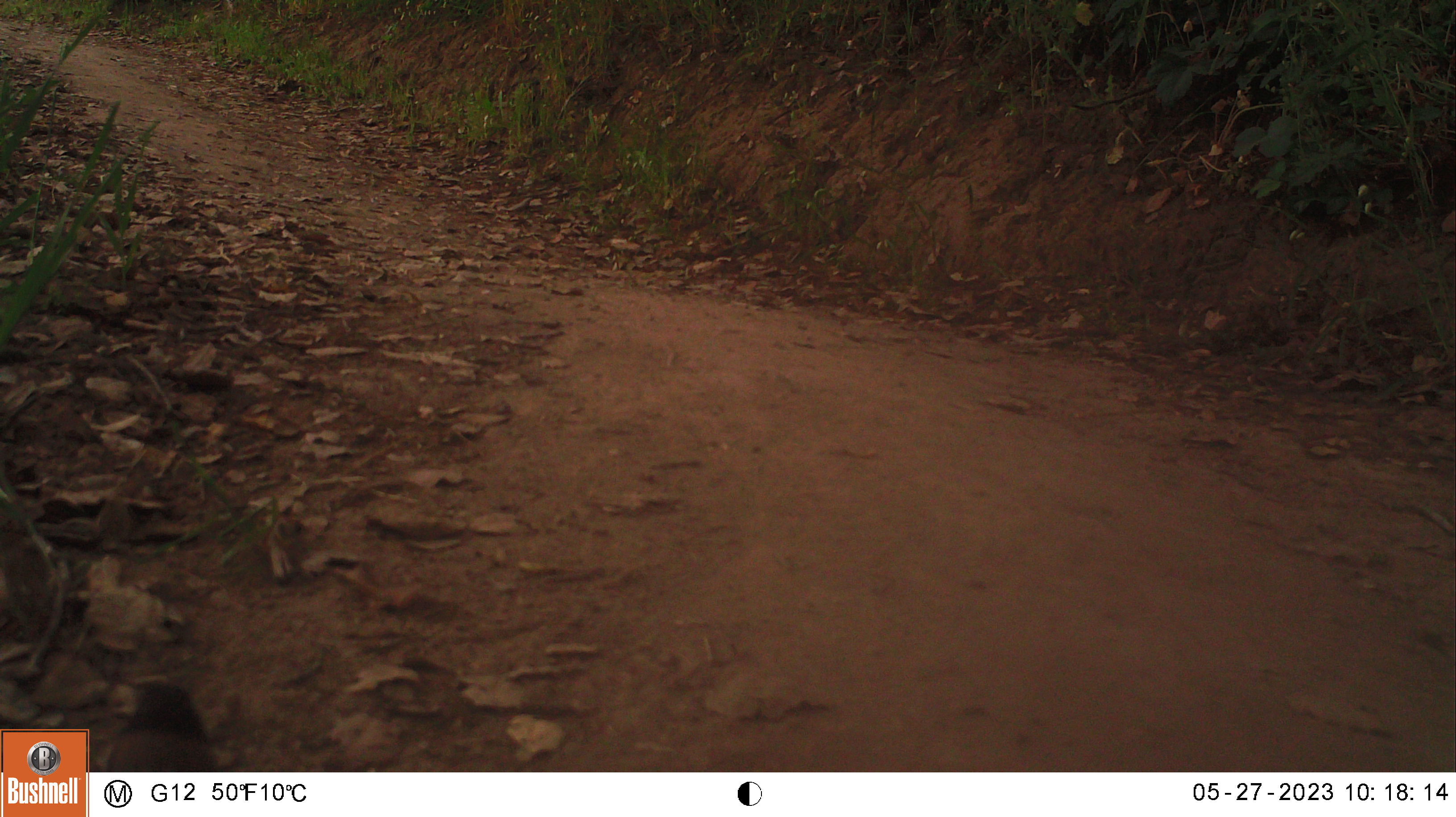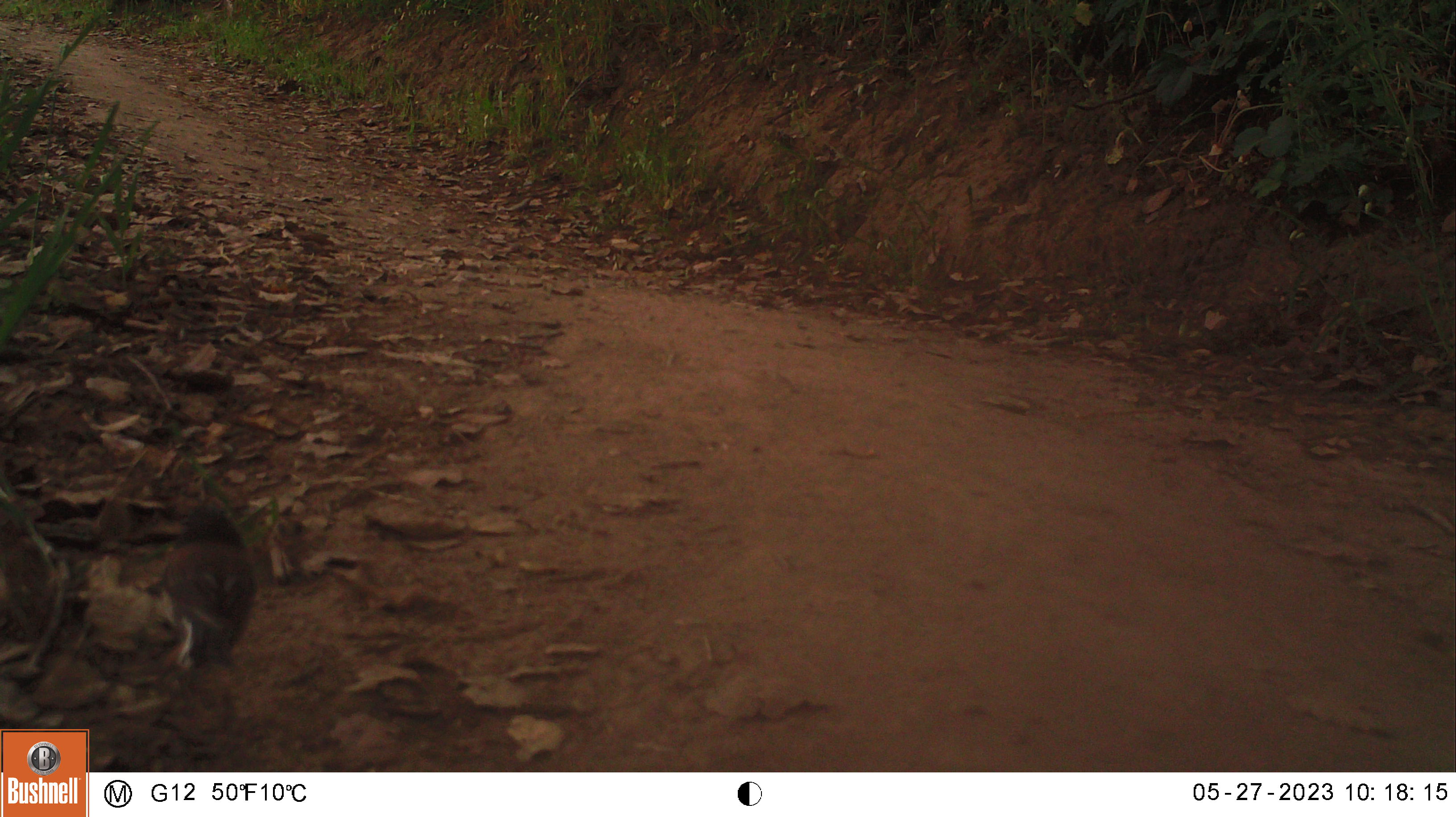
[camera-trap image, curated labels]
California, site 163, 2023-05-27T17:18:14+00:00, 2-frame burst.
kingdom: Animalia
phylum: Chordata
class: Aves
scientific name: Aves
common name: bird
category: unknown bird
Unknown bird (bird) (Aves).